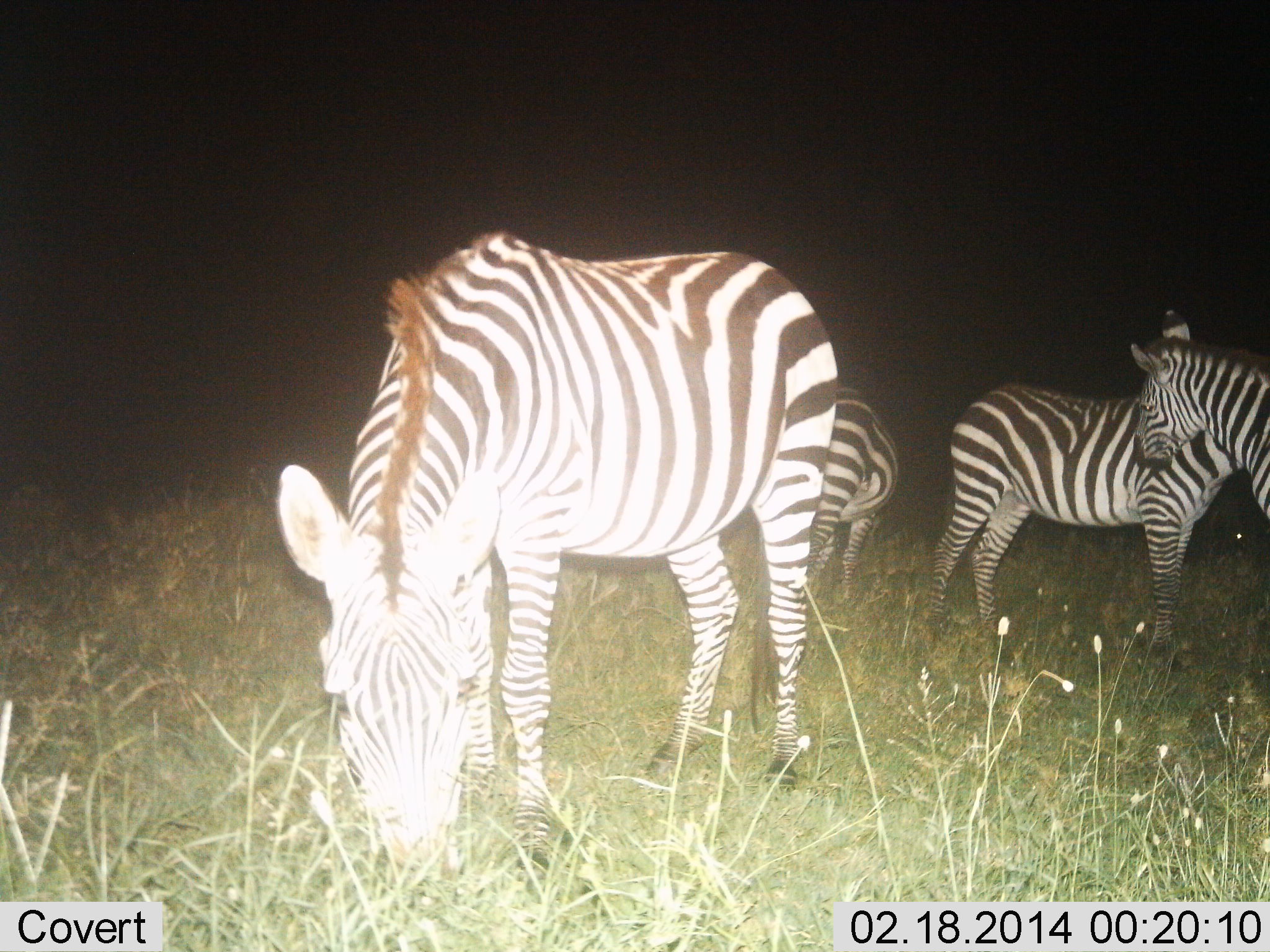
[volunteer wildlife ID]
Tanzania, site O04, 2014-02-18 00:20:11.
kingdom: Animalia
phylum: Chordata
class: Mammalia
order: Perissodactyla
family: Equidae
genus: Equus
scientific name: Equus quagga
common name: plains zebra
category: zebra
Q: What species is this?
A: Zebra (plains zebra) (Equus quagga).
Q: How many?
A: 4.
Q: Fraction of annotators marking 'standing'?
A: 90%.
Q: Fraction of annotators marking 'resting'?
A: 0%.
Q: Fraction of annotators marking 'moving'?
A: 10%.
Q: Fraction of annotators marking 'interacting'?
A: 0%.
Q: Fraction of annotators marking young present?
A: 0%.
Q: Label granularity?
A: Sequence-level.